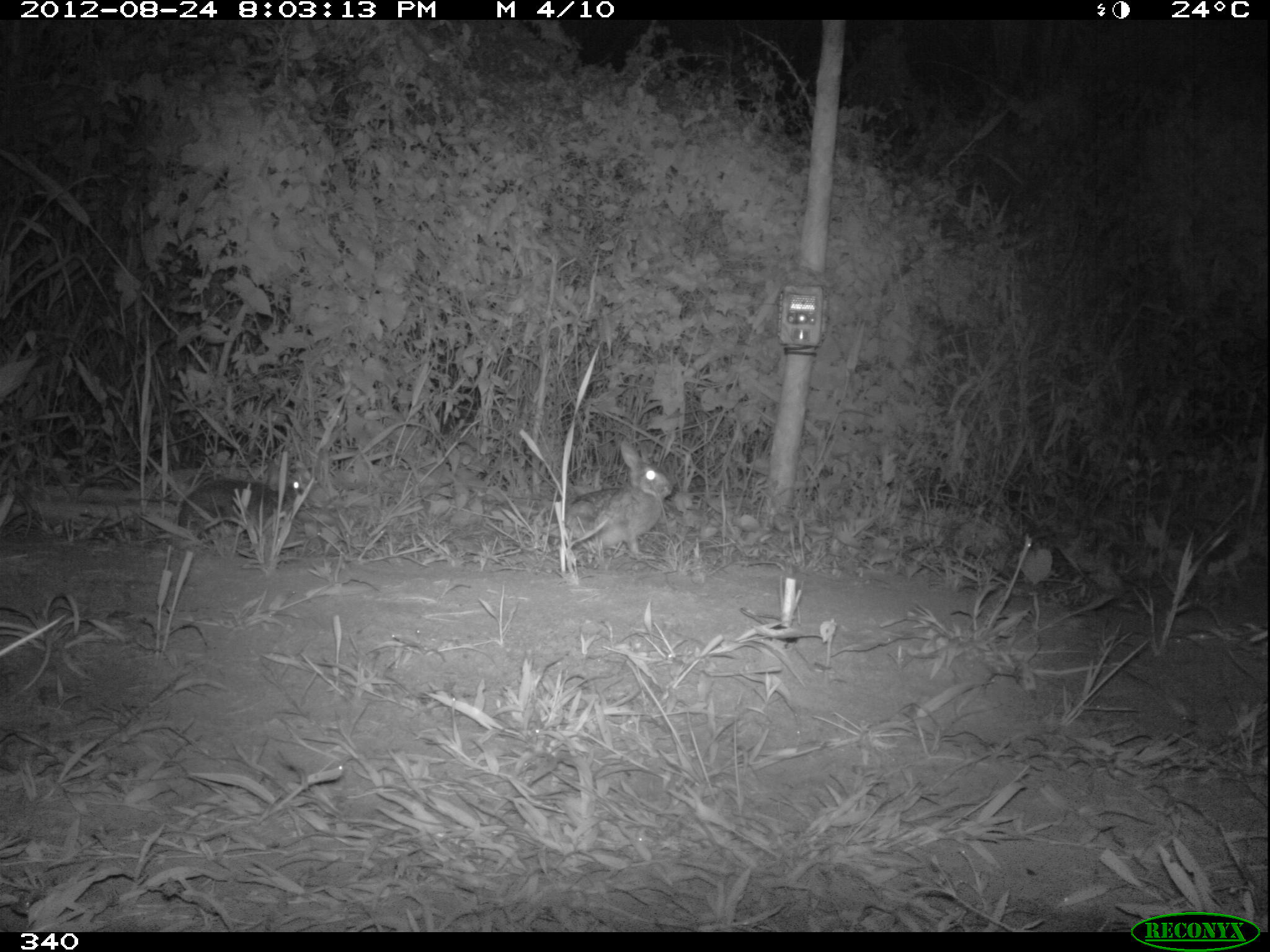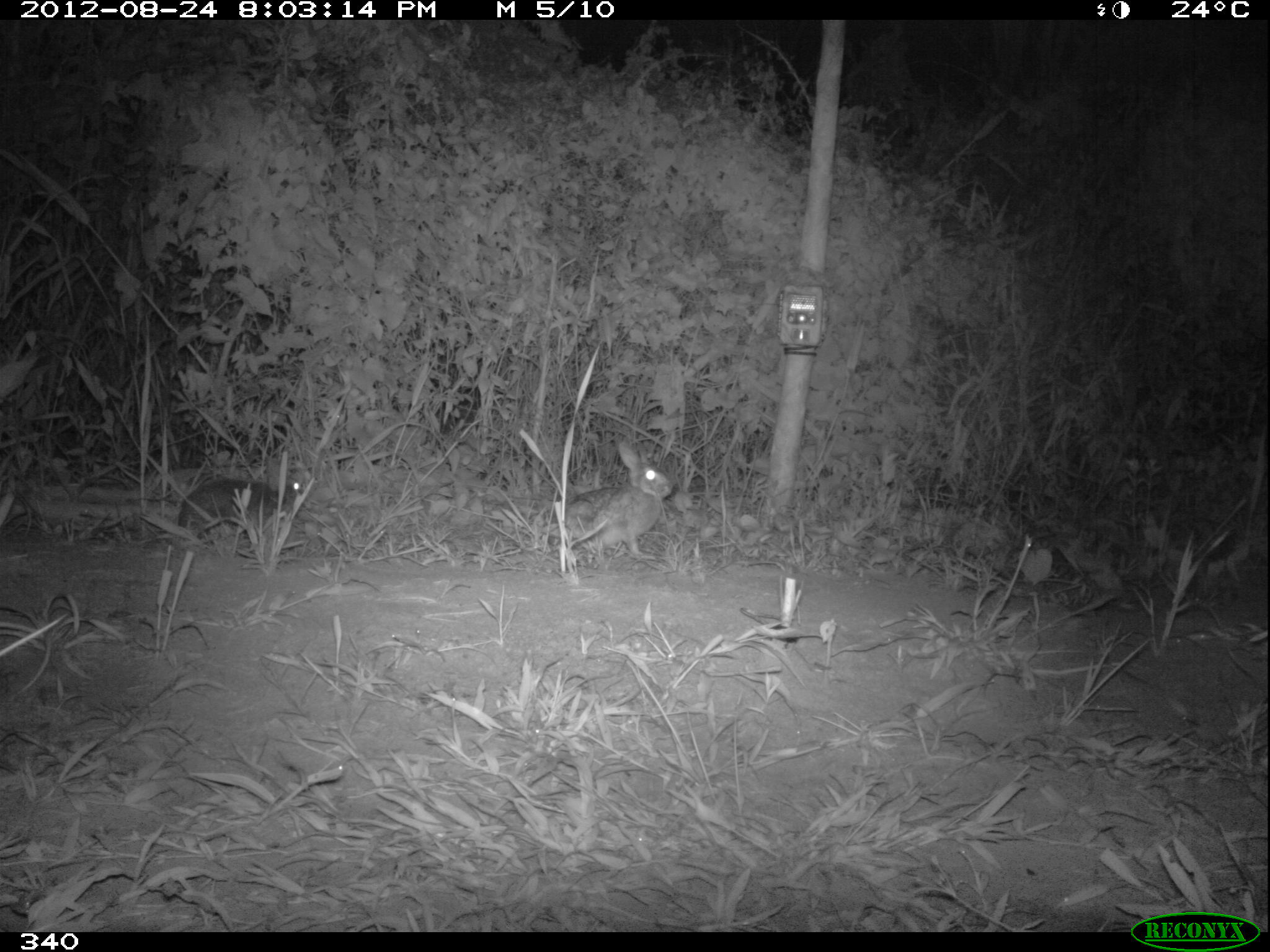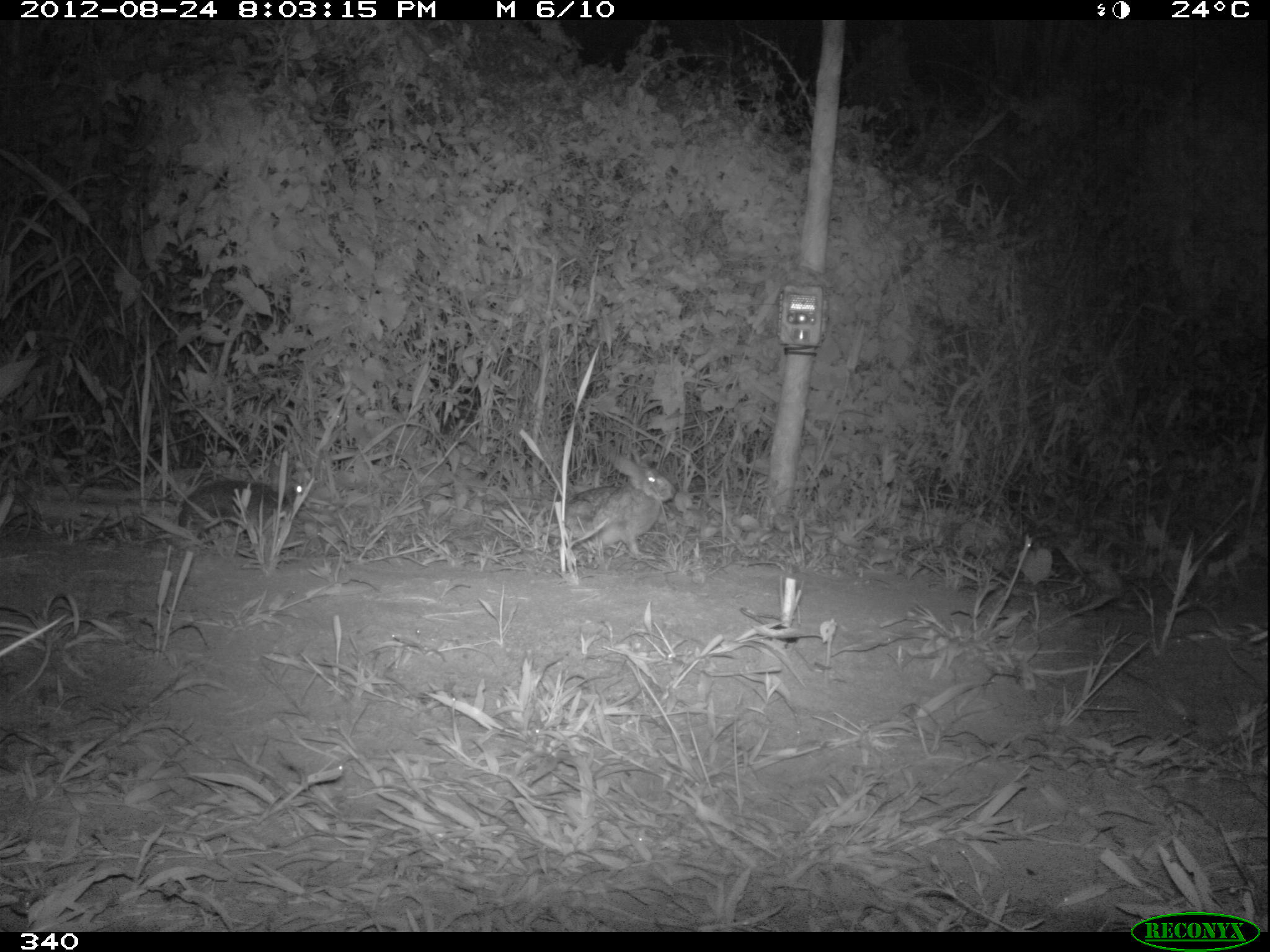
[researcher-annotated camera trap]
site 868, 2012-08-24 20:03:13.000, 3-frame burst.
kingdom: Animalia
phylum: Chordata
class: Mammalia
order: Lagomorpha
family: Leporidae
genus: Sylvilagus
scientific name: Sylvilagus brasiliensis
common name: tapeti